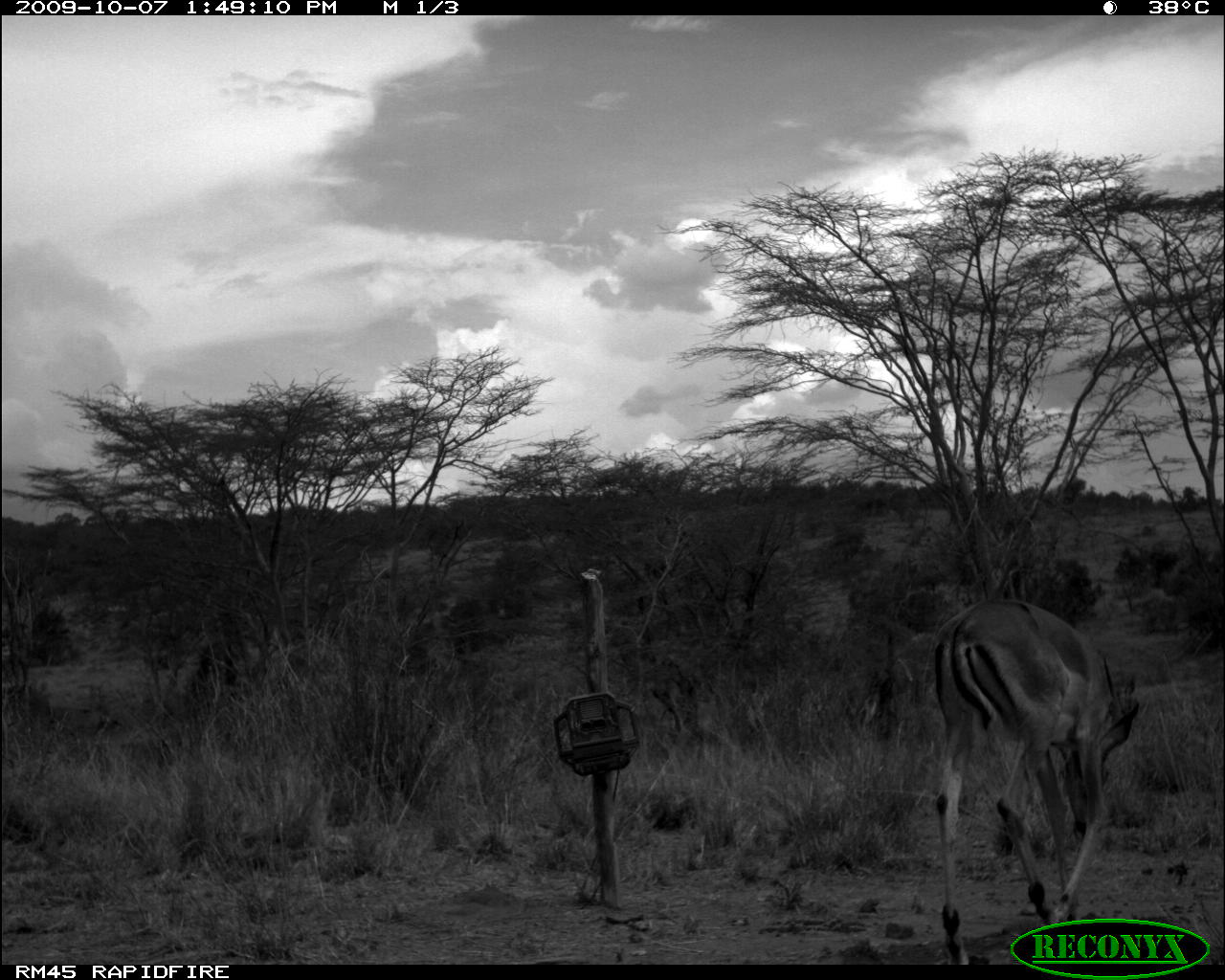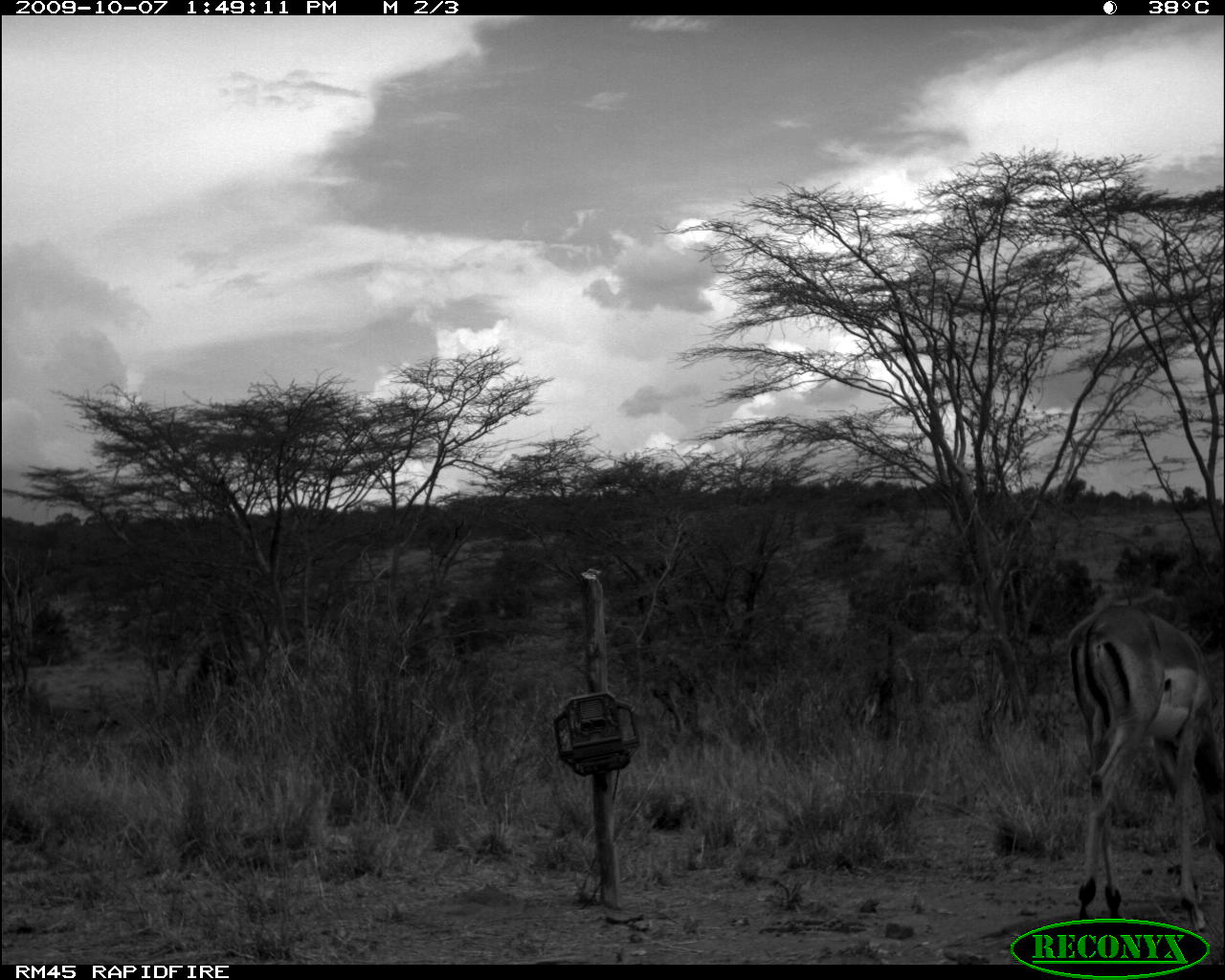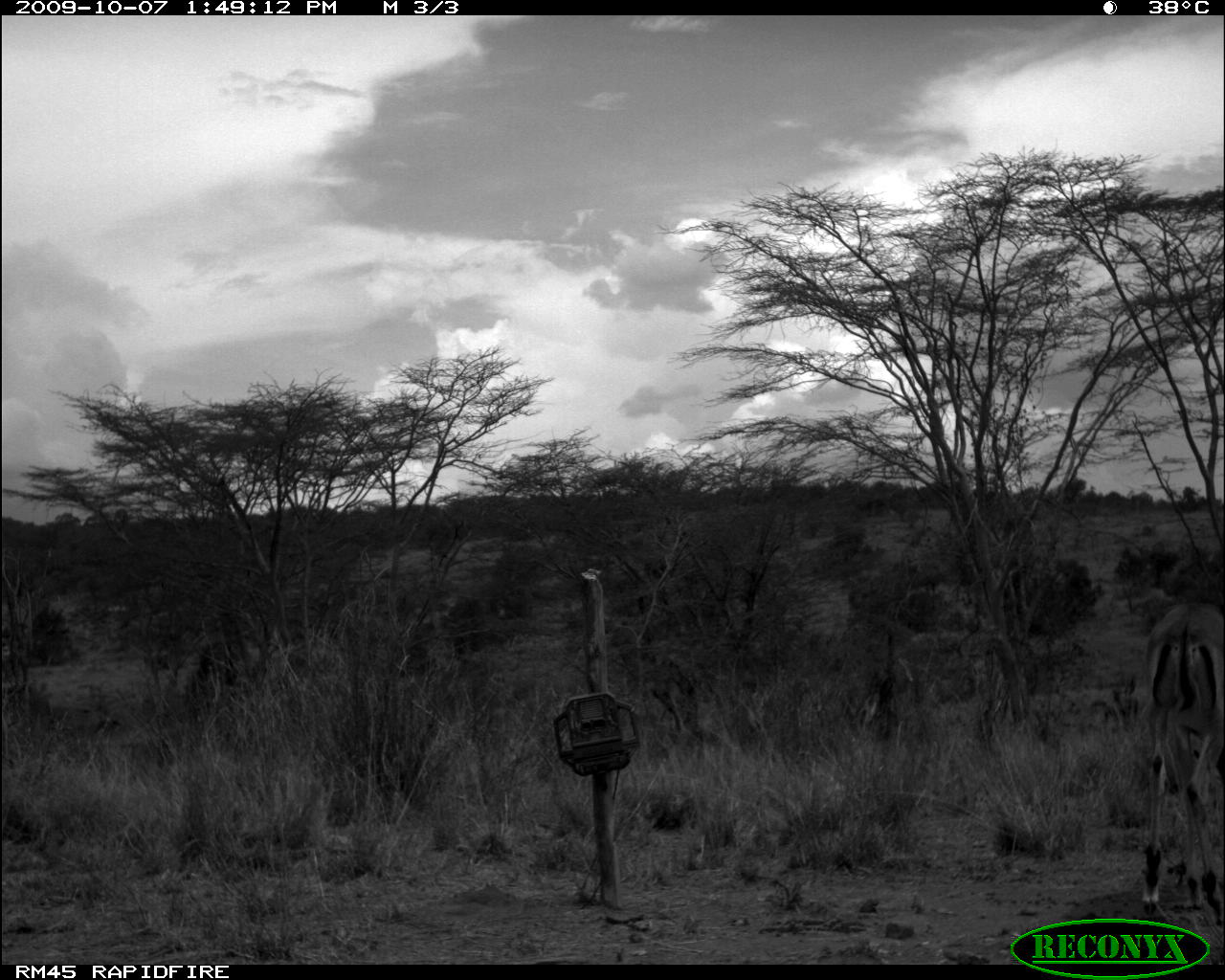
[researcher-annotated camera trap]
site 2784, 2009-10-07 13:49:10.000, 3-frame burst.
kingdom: Animalia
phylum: Chordata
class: Mammalia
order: Artiodactyla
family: Bovidae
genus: Aepyceros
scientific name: Aepyceros melampus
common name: impala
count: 1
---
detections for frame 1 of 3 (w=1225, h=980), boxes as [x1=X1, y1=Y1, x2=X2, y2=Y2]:
aepyceros melampus: [x1=932, y1=597, x2=1135, y2=961]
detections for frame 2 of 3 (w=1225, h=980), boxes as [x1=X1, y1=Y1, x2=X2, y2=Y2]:
aepyceros melampus: [x1=1066, y1=604, x2=1225, y2=927]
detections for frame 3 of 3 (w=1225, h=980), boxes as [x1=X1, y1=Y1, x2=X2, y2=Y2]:
aepyceros melampus: [x1=1142, y1=602, x2=1225, y2=920]